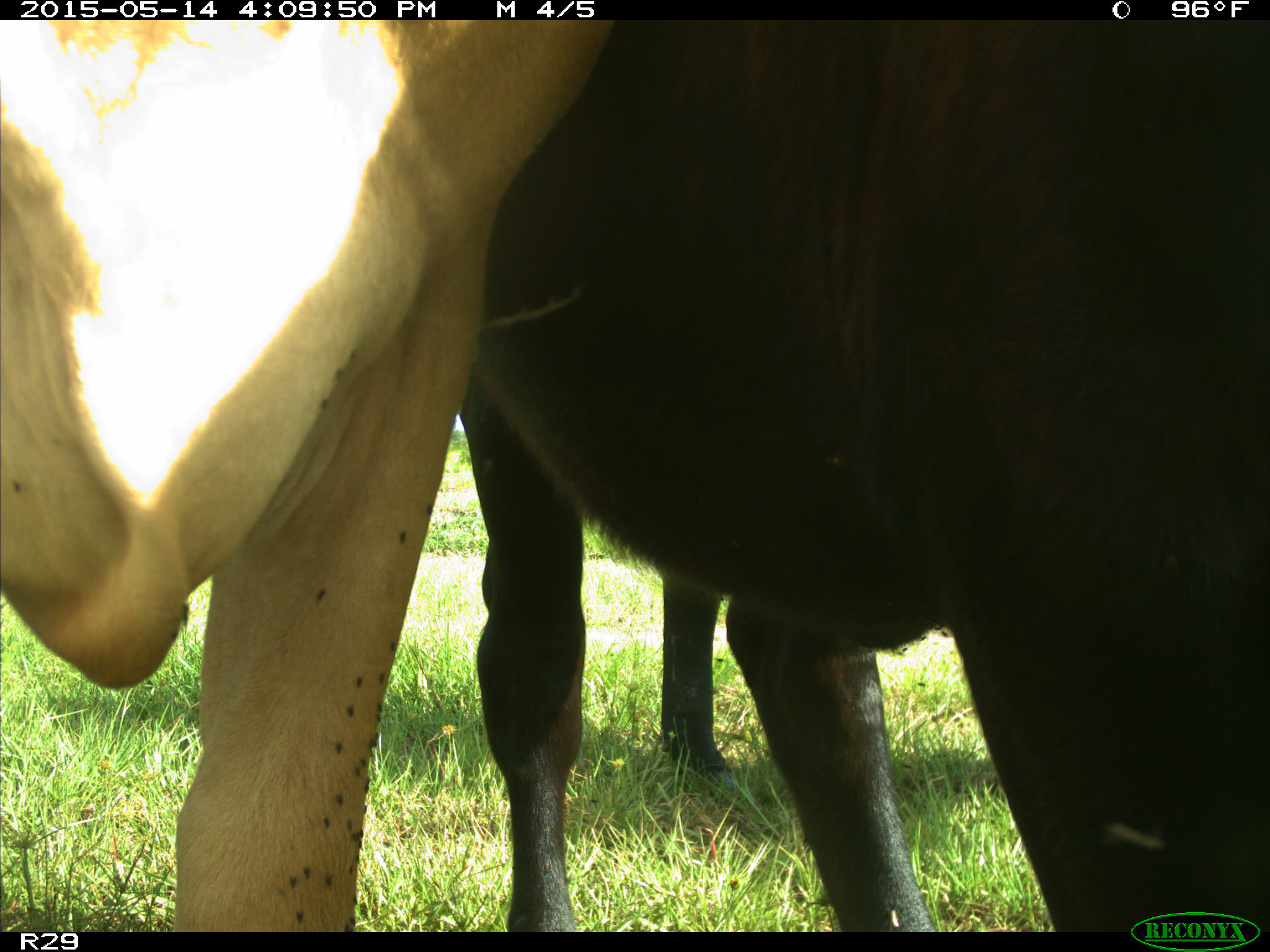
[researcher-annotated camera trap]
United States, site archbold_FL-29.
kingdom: Animalia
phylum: Chordata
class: Mammalia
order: Artiodactyla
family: Bovidae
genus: Bos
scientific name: Bos taurus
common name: domestic cow